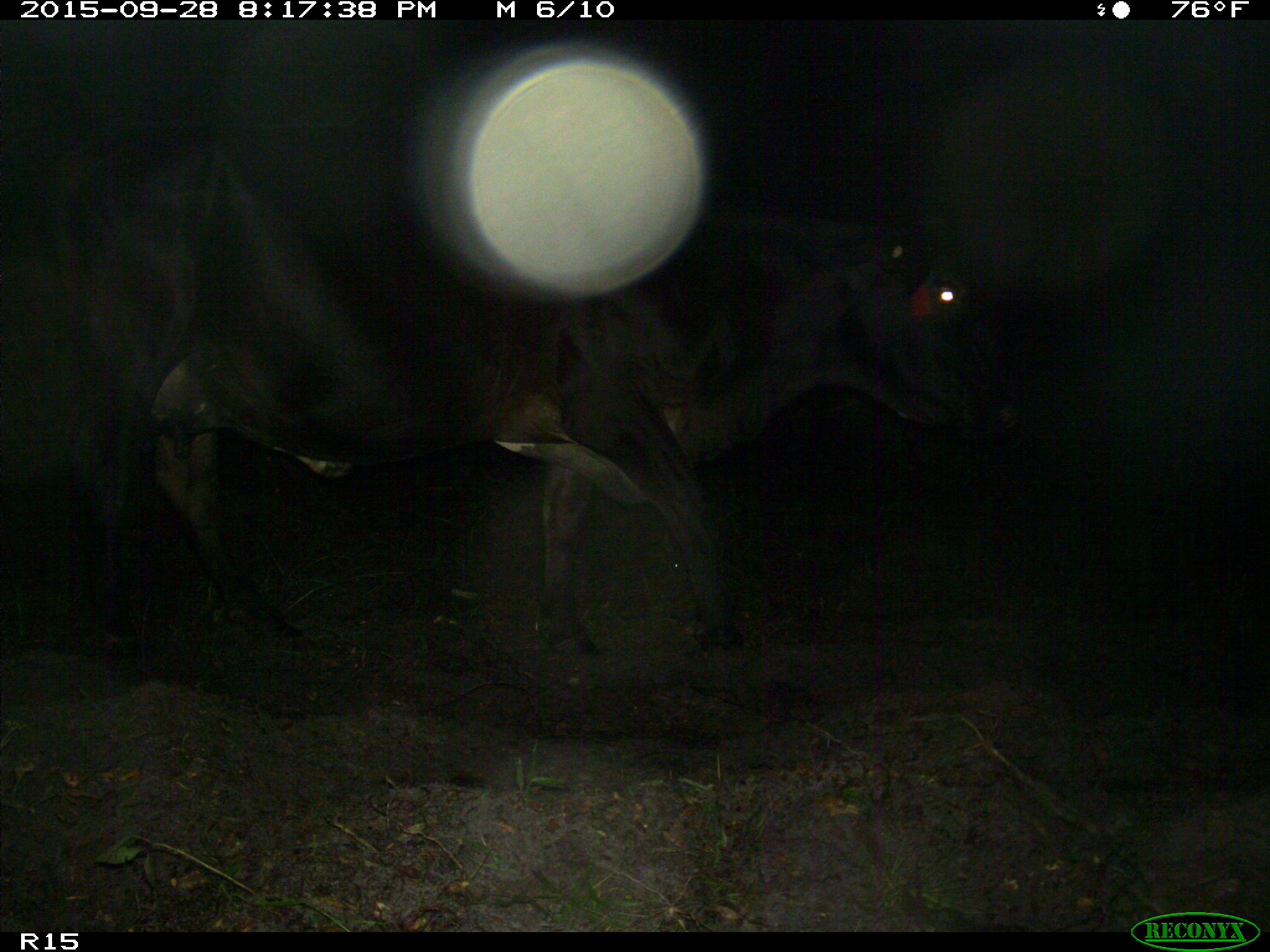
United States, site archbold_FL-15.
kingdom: Animalia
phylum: Chordata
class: Mammalia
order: Artiodactyla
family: Bovidae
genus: Bos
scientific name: Bos taurus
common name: domestic cow